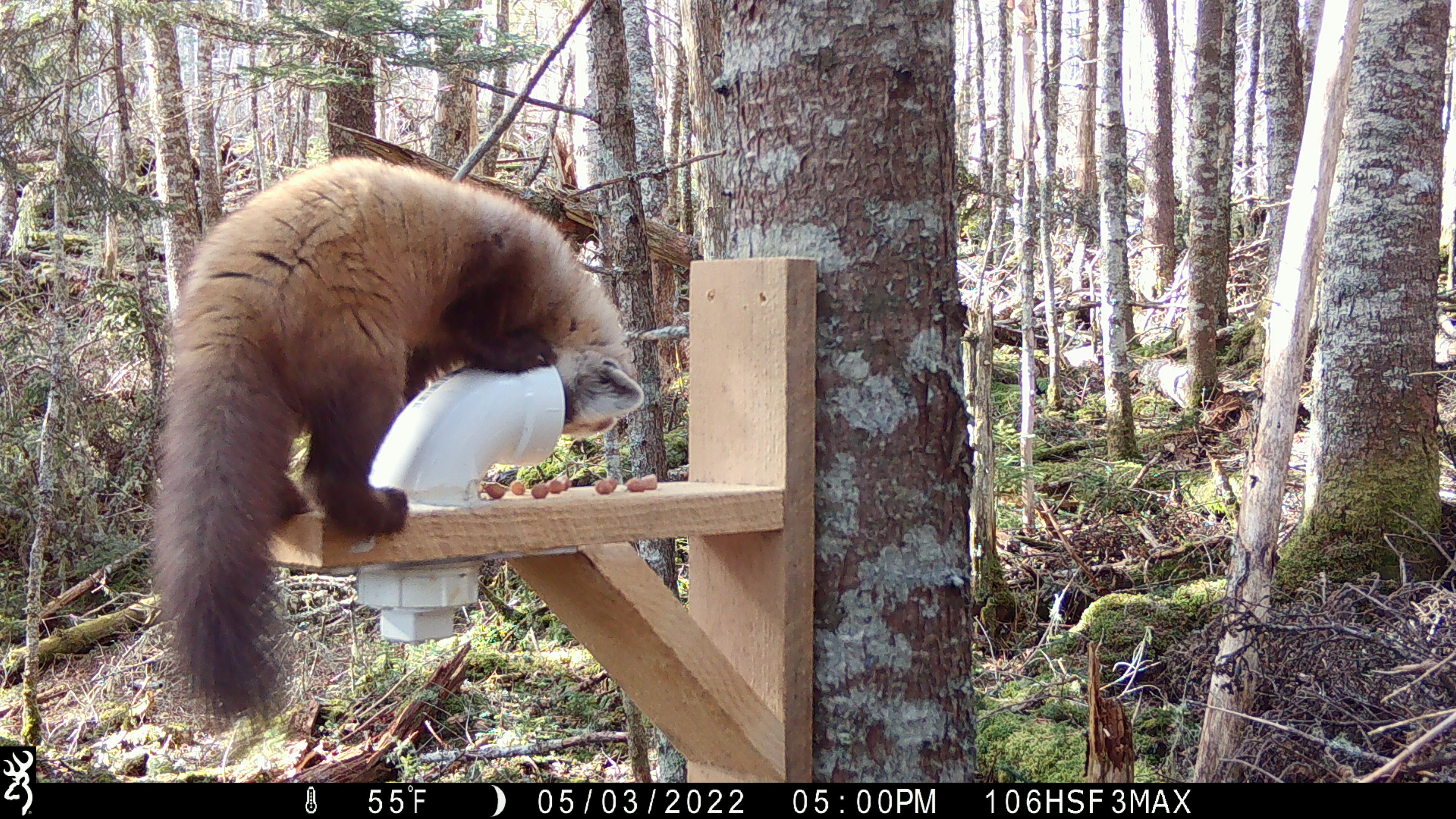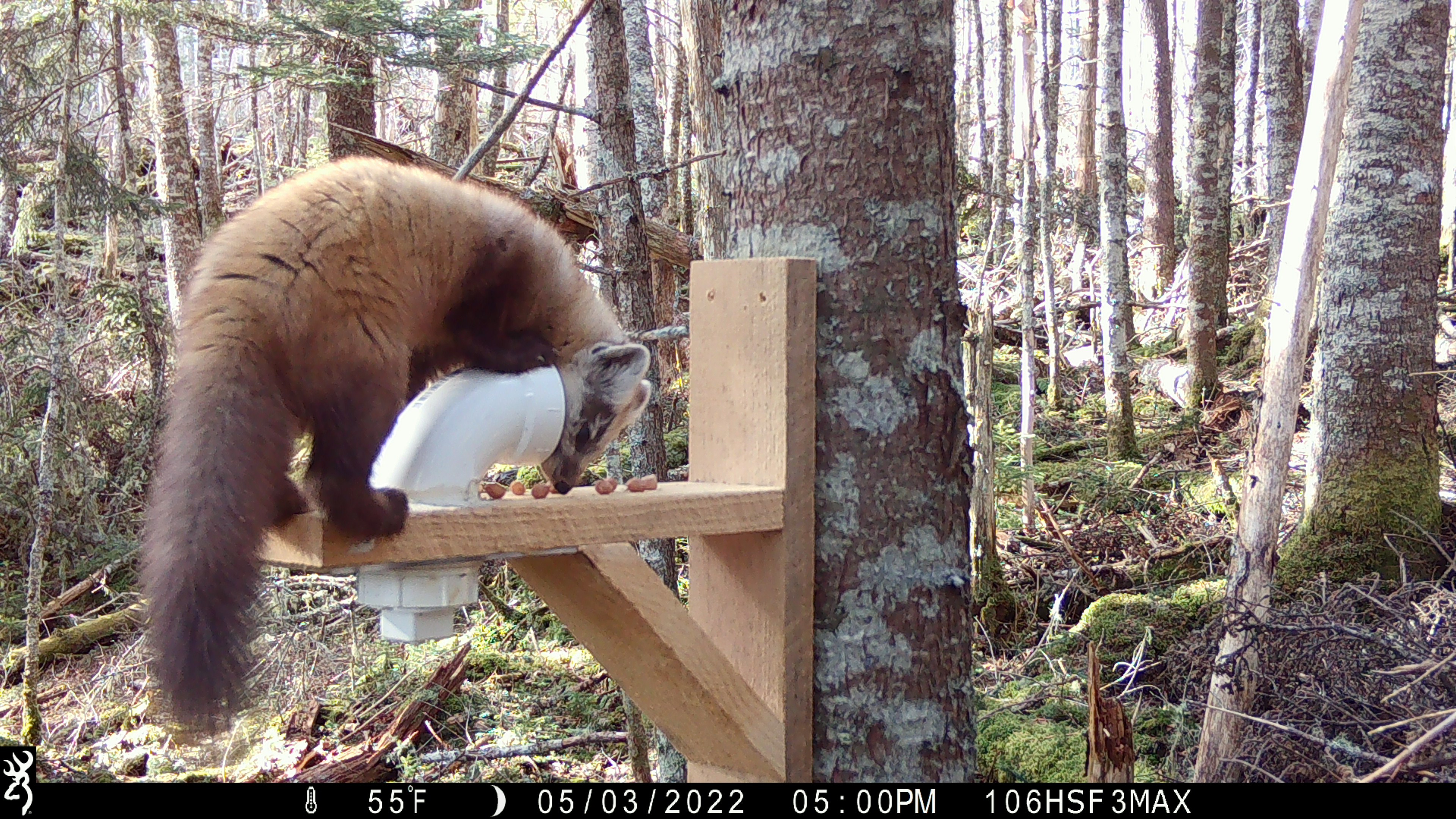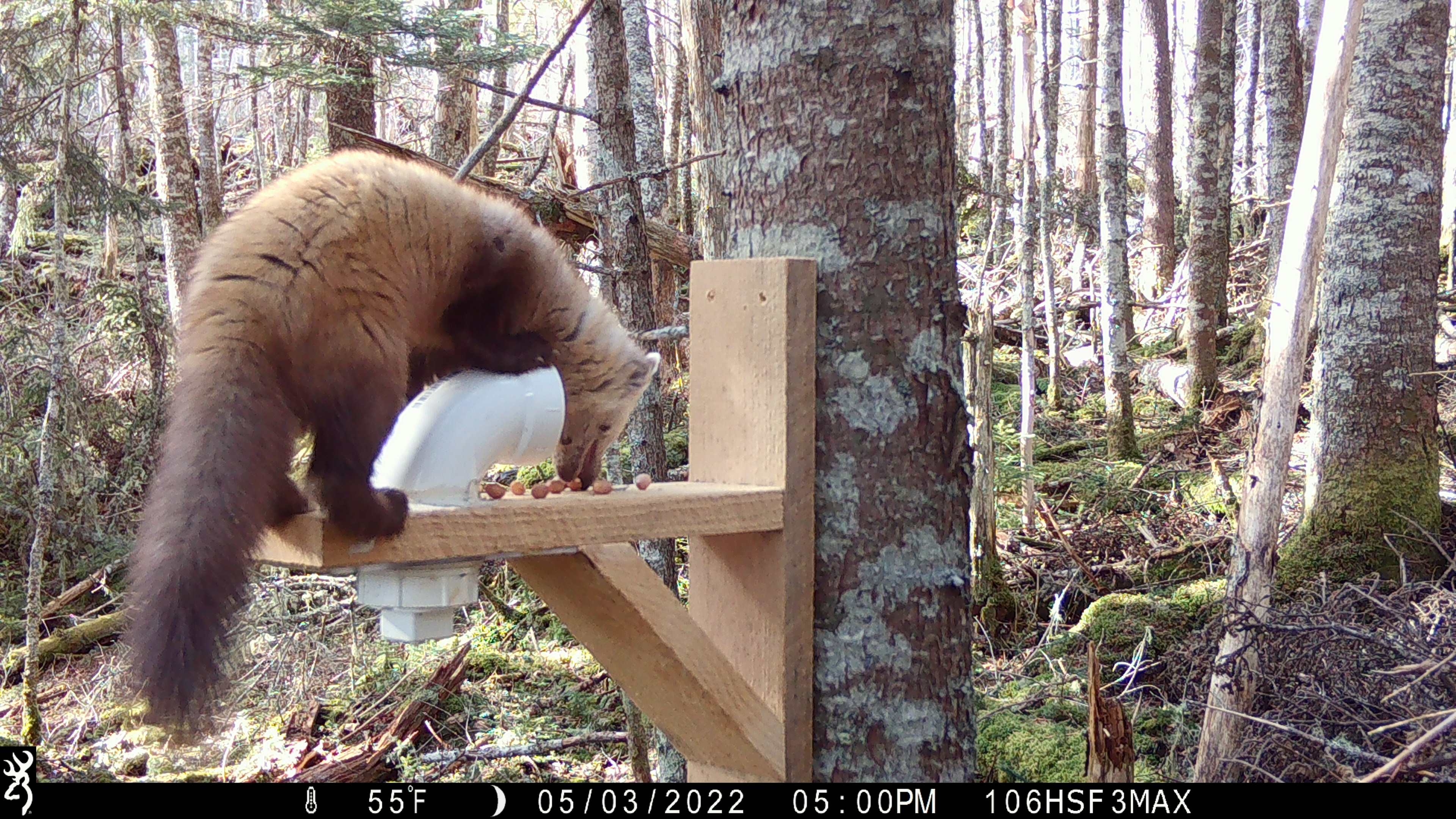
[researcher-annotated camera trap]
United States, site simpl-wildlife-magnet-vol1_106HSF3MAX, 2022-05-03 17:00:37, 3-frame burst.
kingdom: Animalia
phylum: Chordata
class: Mammalia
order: Carnivora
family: Mustelidae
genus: Martes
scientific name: Martes americana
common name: american marten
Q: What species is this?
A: American marten (Martes americana).